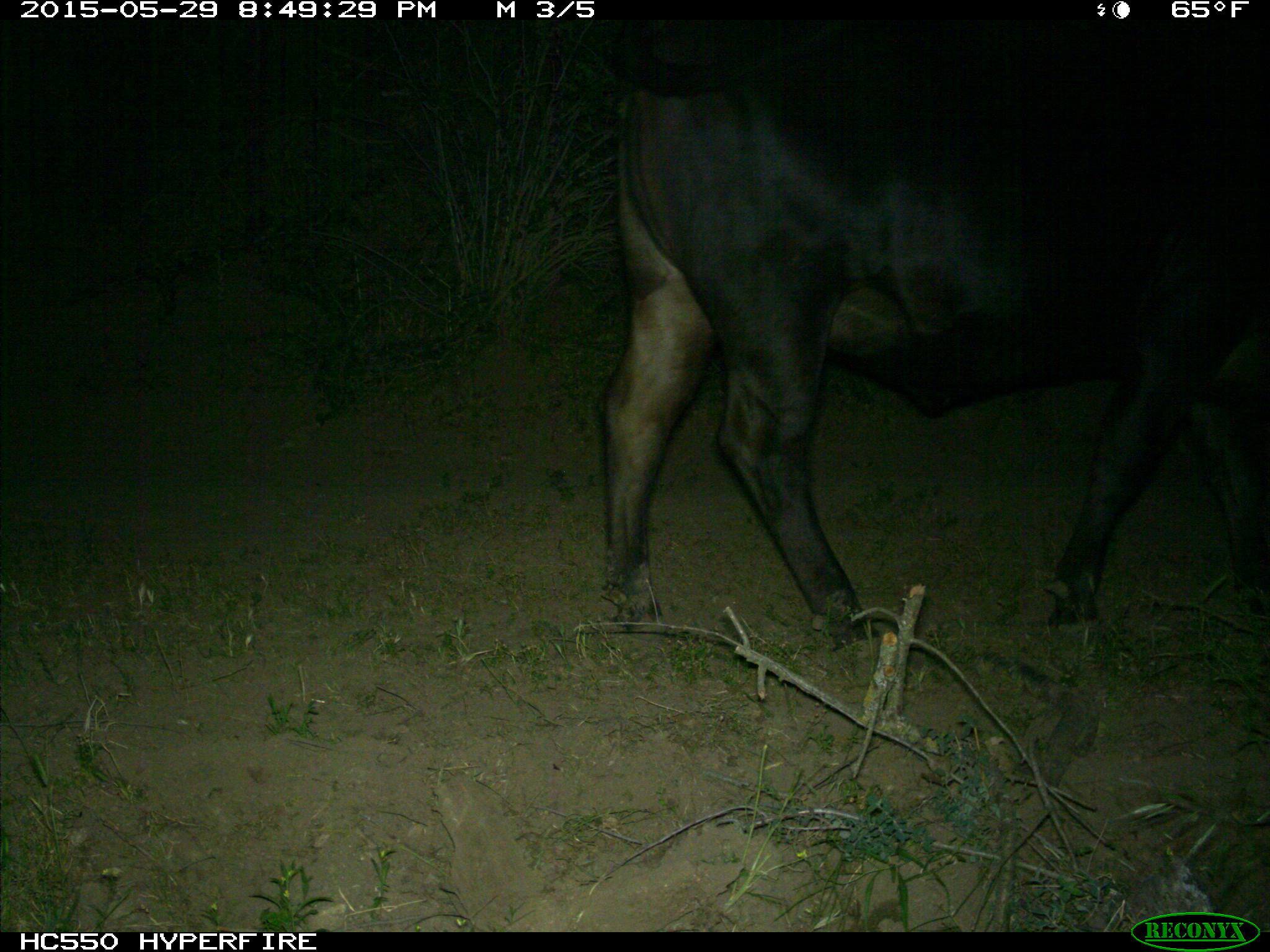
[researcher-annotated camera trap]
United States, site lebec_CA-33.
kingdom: Animalia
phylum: Chordata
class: Mammalia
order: Artiodactyla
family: Bovidae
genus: Bos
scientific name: Bos taurus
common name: domestic cow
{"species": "Bos taurus (domestic cow)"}